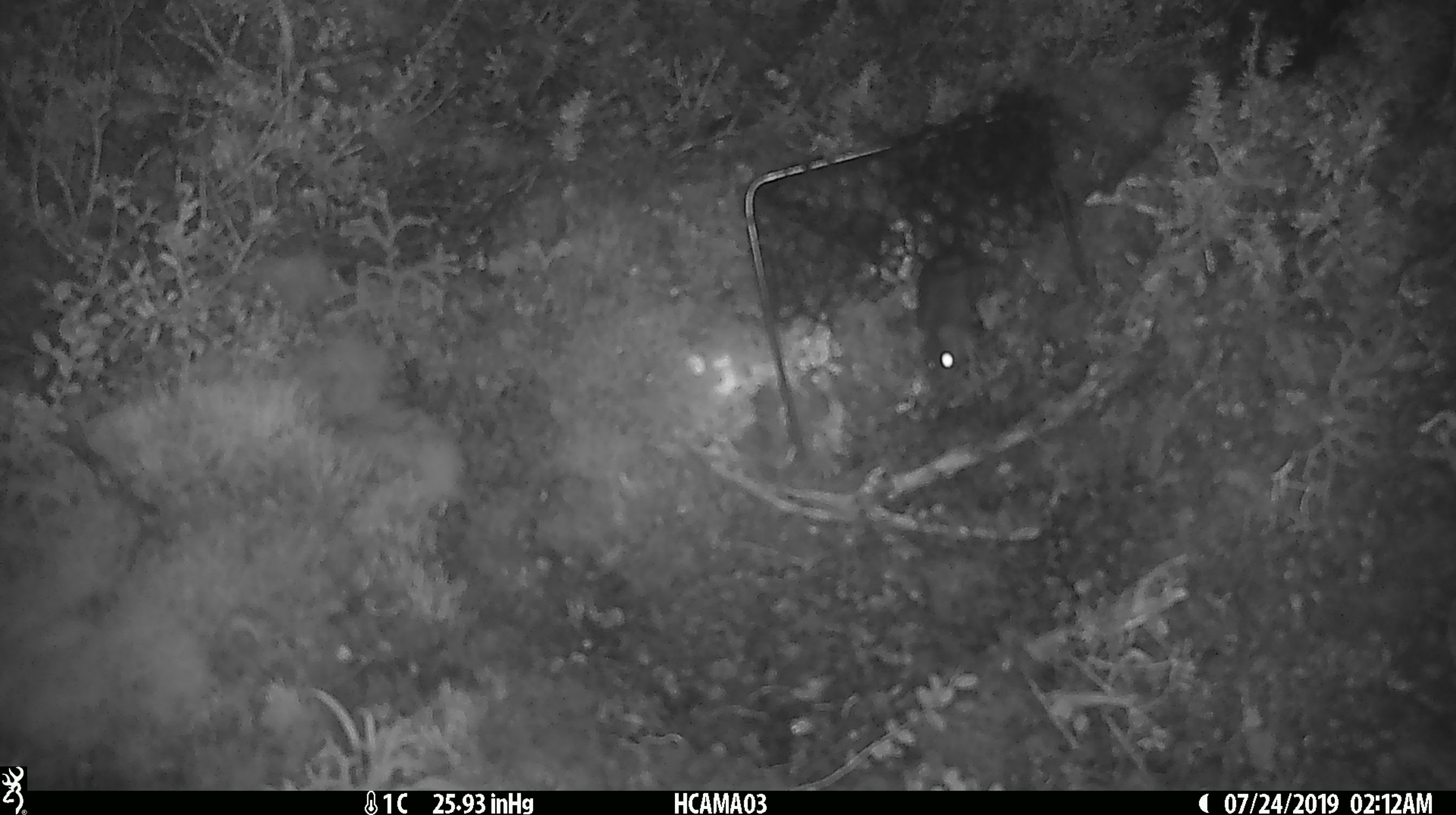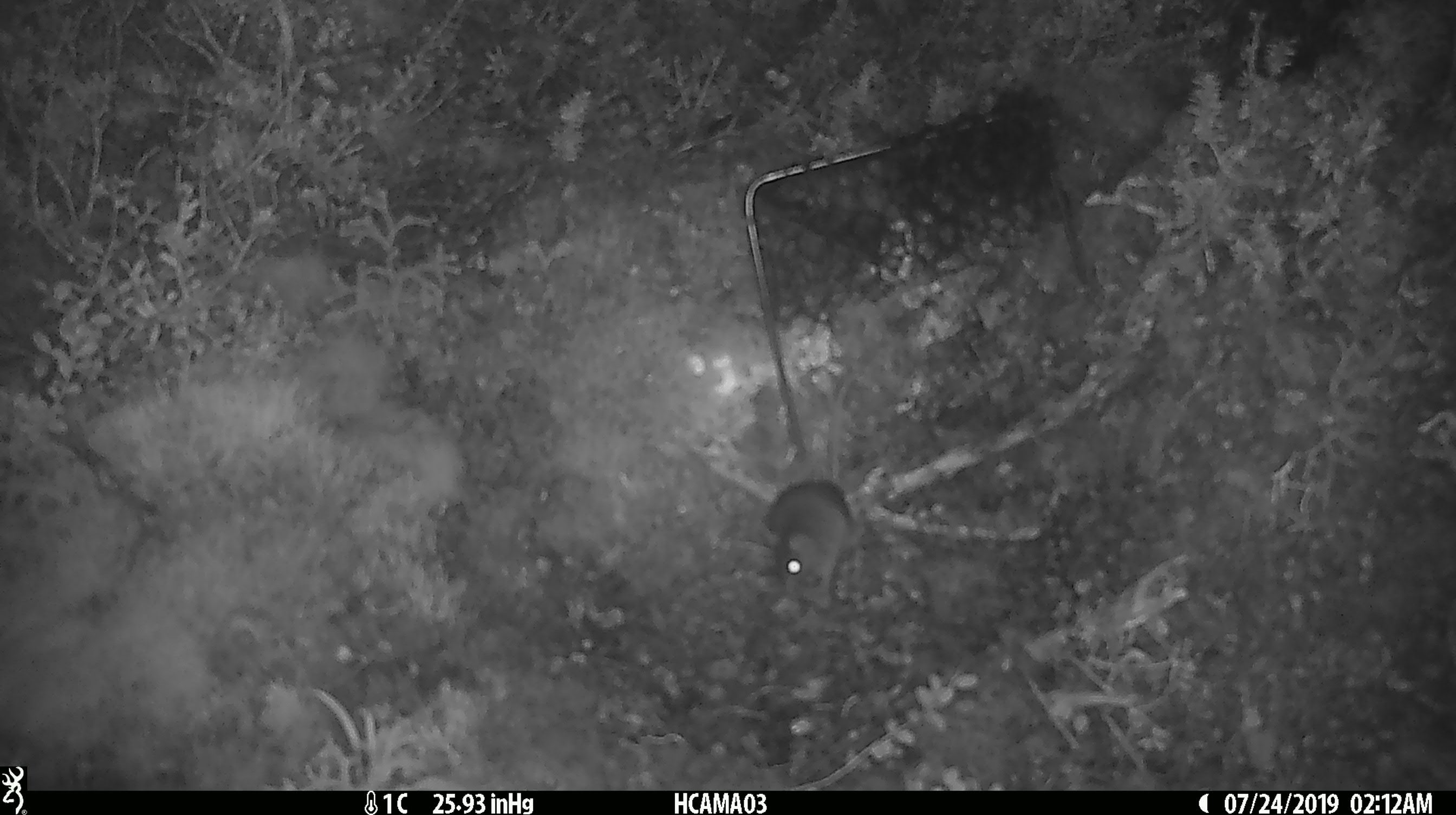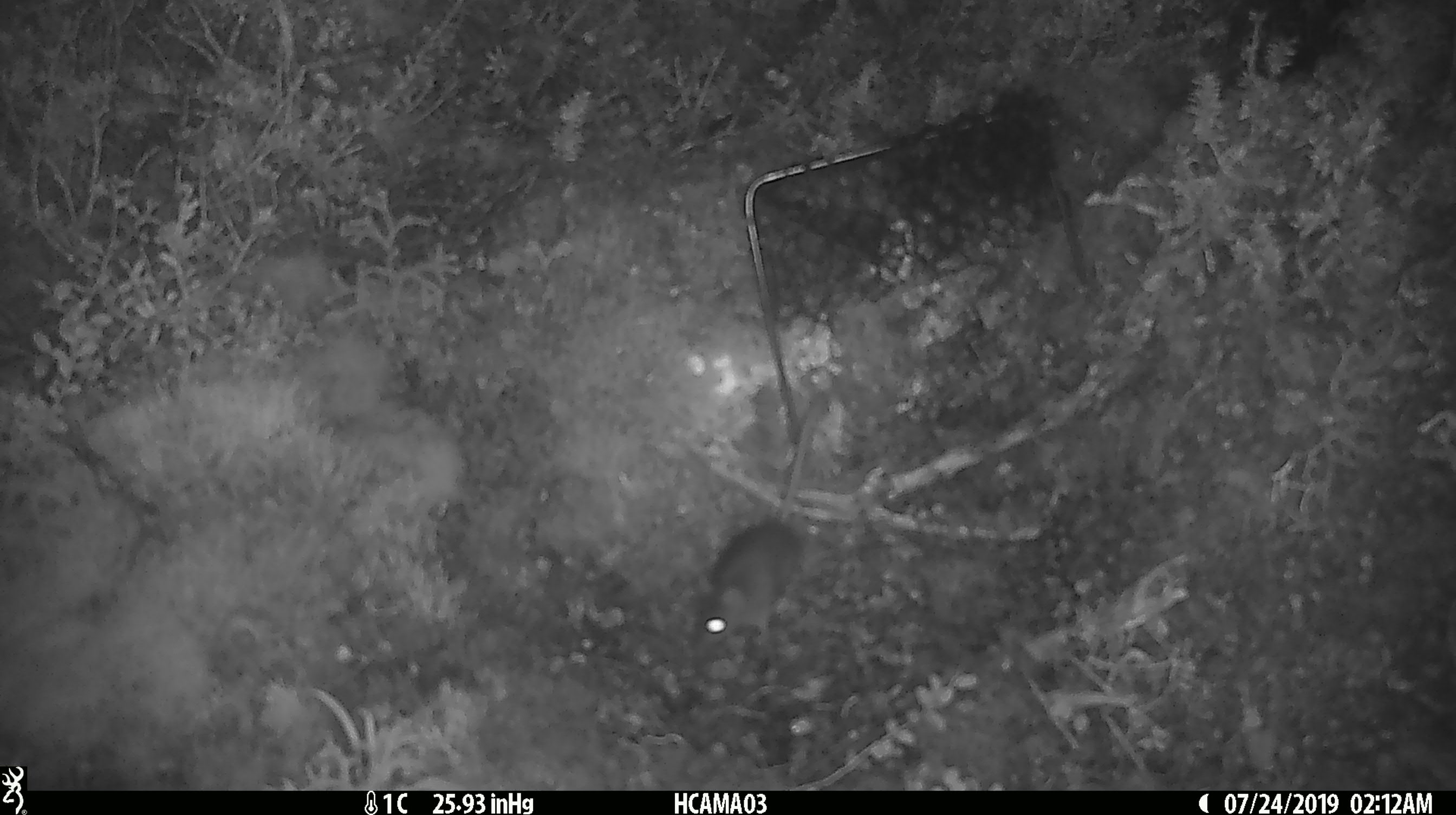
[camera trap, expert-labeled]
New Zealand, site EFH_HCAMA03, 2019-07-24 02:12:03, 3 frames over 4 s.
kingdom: Animalia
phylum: Chordata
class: Mammalia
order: Rodentia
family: Muridae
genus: Mus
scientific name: Mus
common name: mouse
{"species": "mouse (Mus)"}